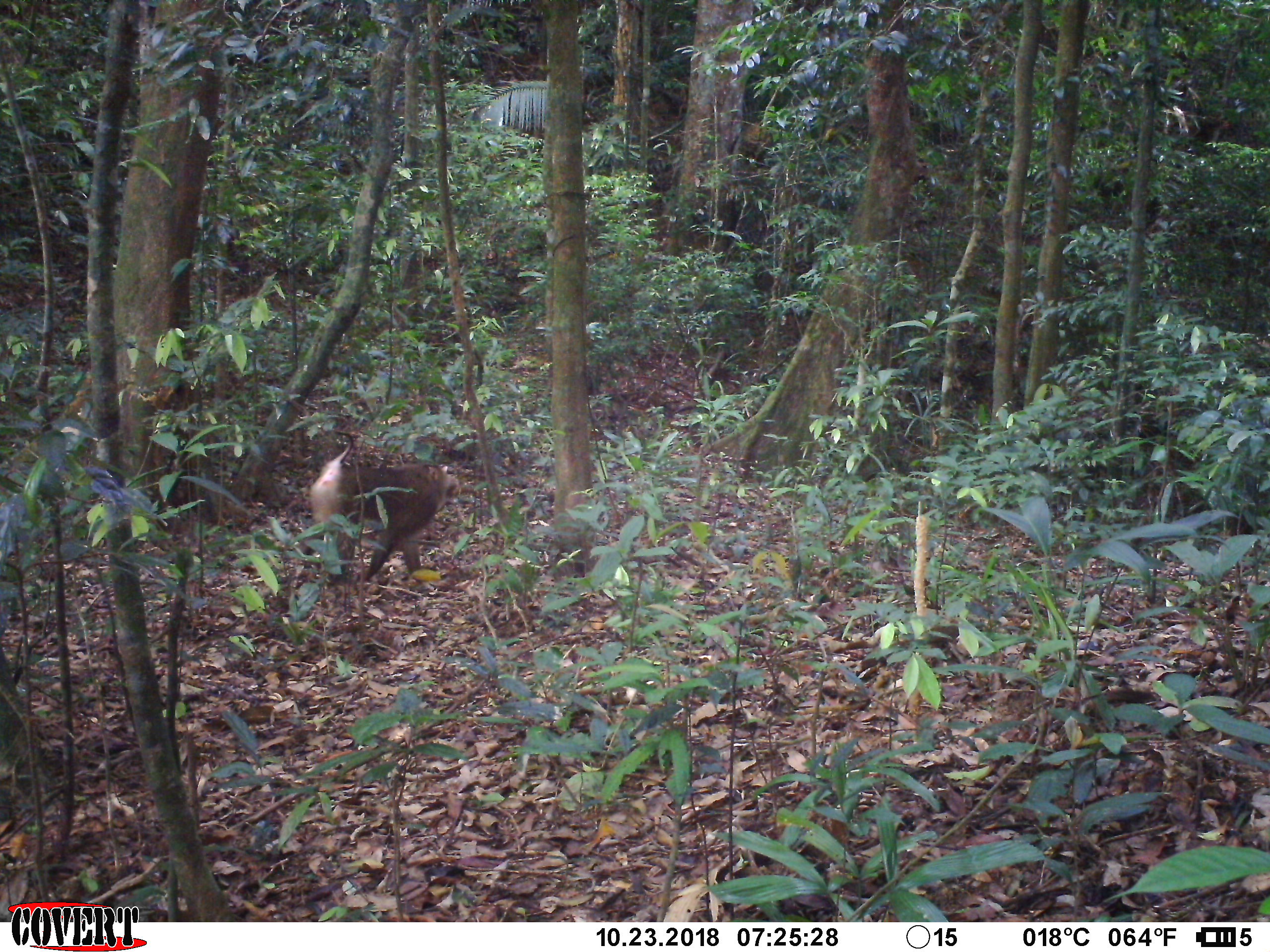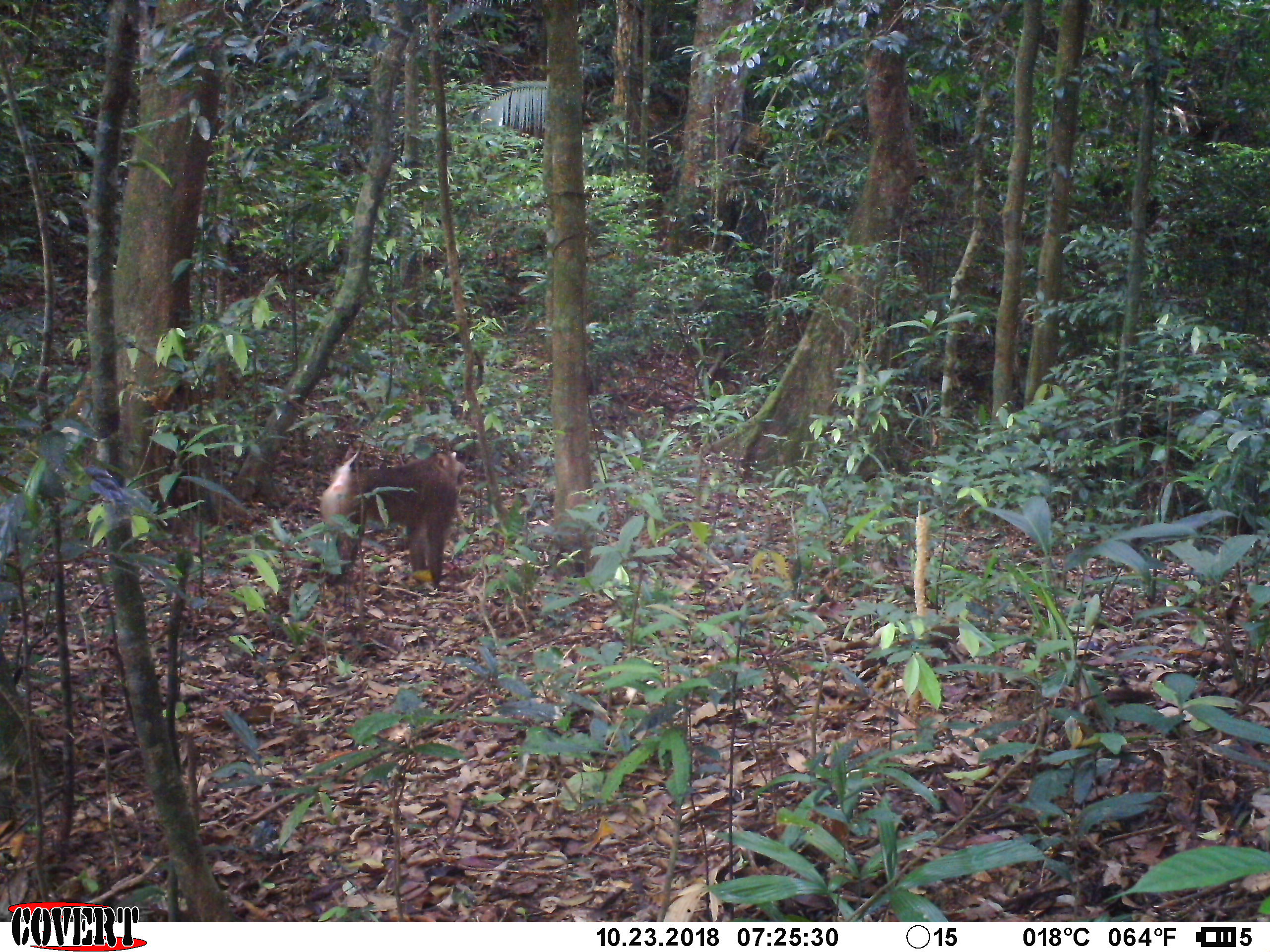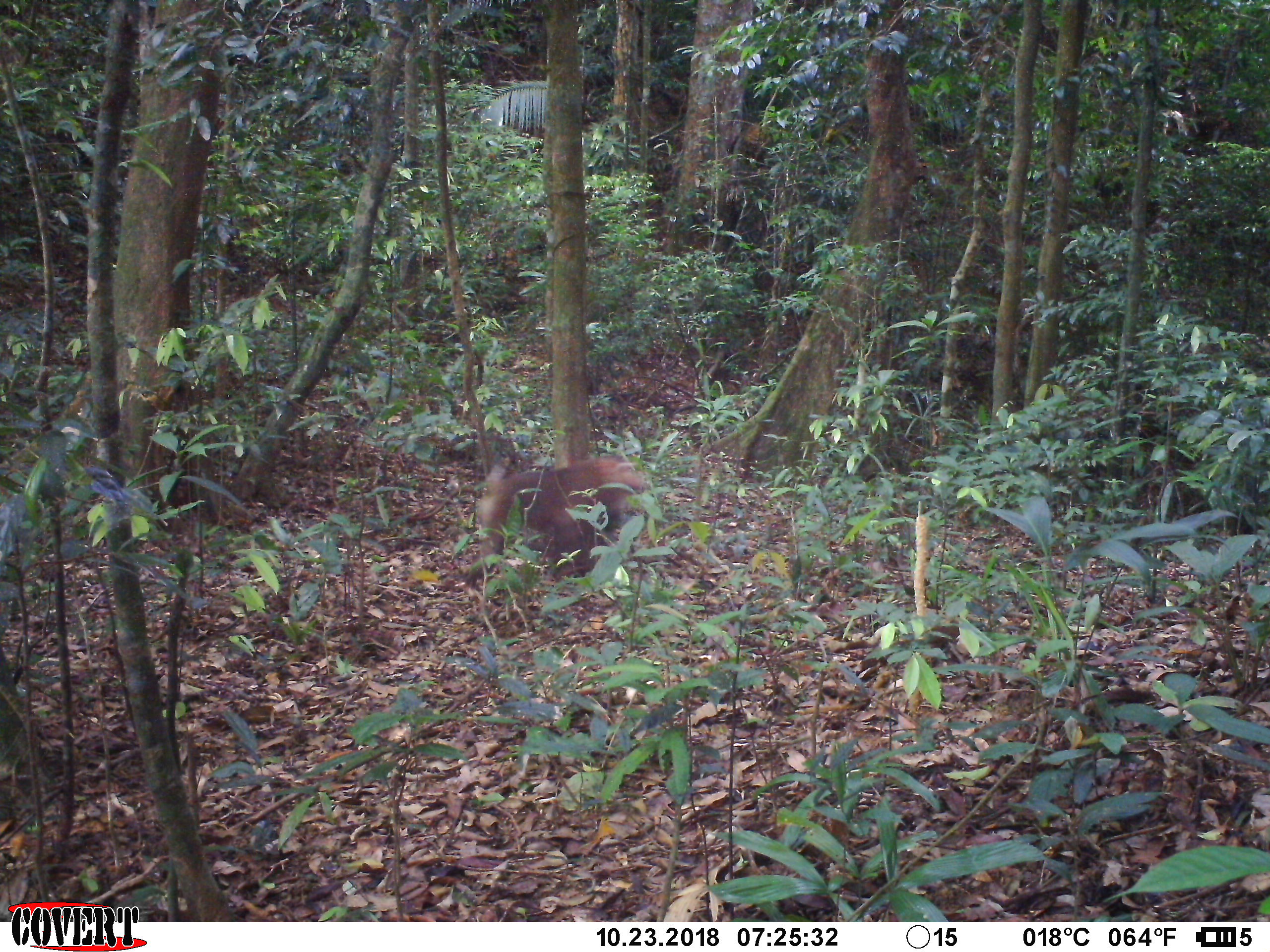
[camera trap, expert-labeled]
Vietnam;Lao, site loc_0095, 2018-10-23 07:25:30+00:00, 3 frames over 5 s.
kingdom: Animalia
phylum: Chordata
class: Mammalia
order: Primates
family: Cercopithecidae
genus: Macaca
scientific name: Macaca nemestrina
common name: pig-tailed macaque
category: pig tailed macaque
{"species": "pig tailed macaque (pig-tailed macaque) (Macaca nemestrina)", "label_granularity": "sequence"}